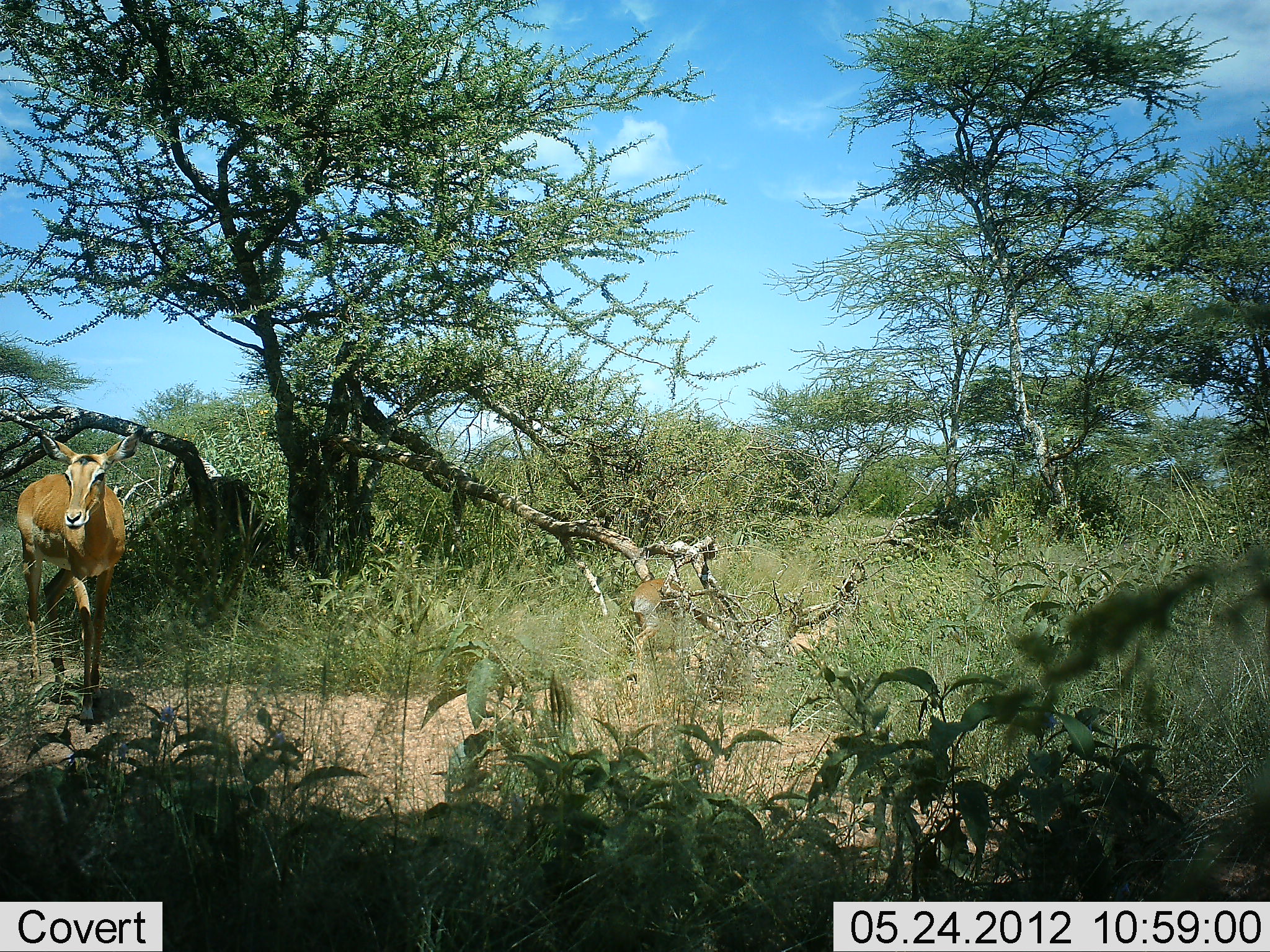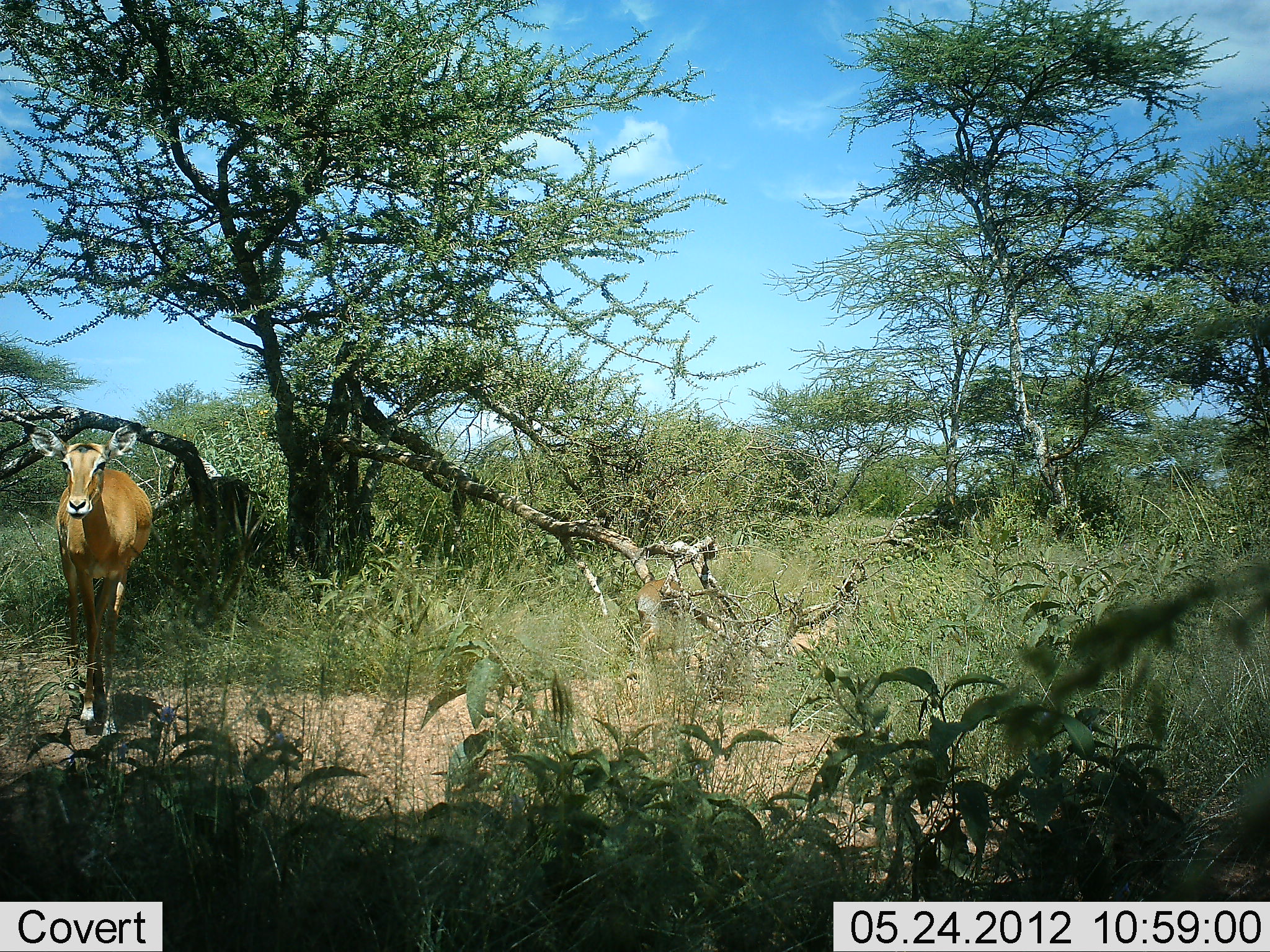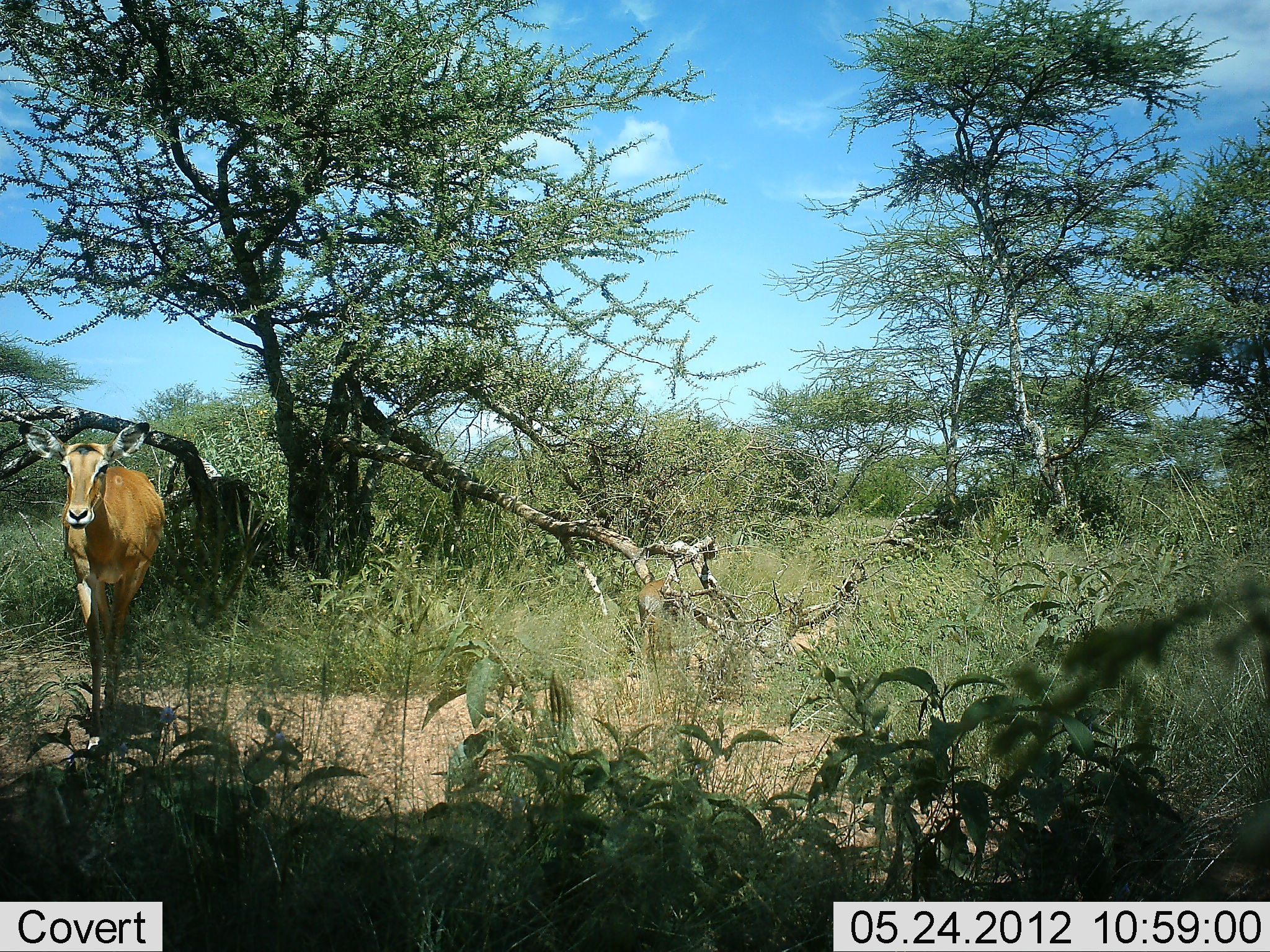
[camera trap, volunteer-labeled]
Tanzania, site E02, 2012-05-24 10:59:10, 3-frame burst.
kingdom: Animalia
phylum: Chordata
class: Mammalia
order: Artiodactyla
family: Bovidae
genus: Aepyceros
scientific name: Aepyceros melampus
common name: impala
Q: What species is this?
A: Impala (Aepyceros melampus).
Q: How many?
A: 1.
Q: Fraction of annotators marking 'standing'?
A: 30%.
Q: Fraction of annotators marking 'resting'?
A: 10%.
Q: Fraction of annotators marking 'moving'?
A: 70%.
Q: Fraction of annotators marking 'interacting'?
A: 0%.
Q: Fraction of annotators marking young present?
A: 40%.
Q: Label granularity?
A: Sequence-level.